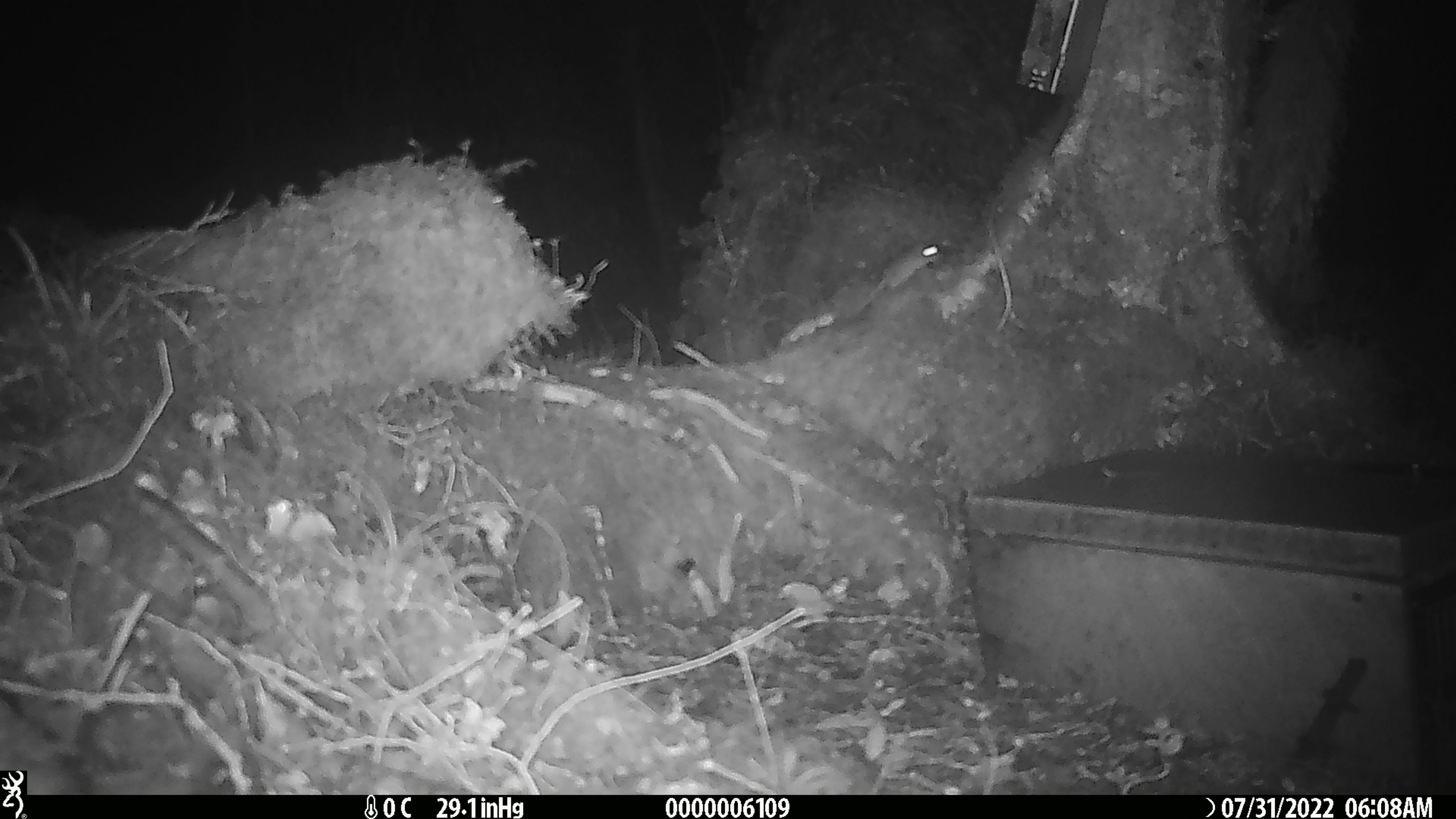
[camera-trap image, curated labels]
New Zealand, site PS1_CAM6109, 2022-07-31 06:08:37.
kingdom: Animalia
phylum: Chordata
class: Mammalia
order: Rodentia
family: Muridae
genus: Mus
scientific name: Mus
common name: mouse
Mouse (Mus).